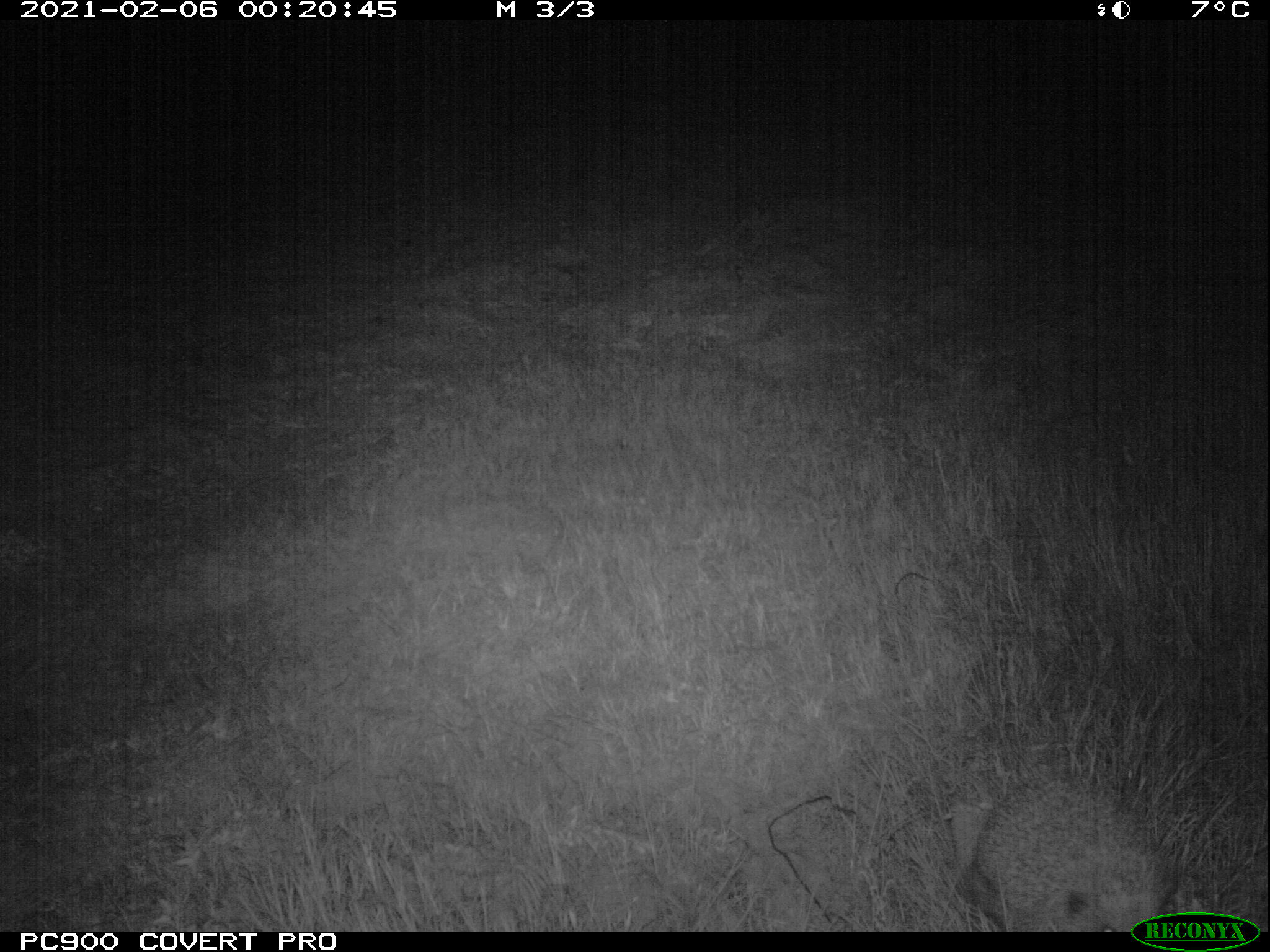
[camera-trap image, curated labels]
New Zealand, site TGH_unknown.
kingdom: Animalia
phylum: Chordata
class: Mammalia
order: Eulipotyphla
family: Erinaceidae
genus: Erinaceus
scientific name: Erinaceus europaeus europaeus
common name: european hedgehog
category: hedgehog